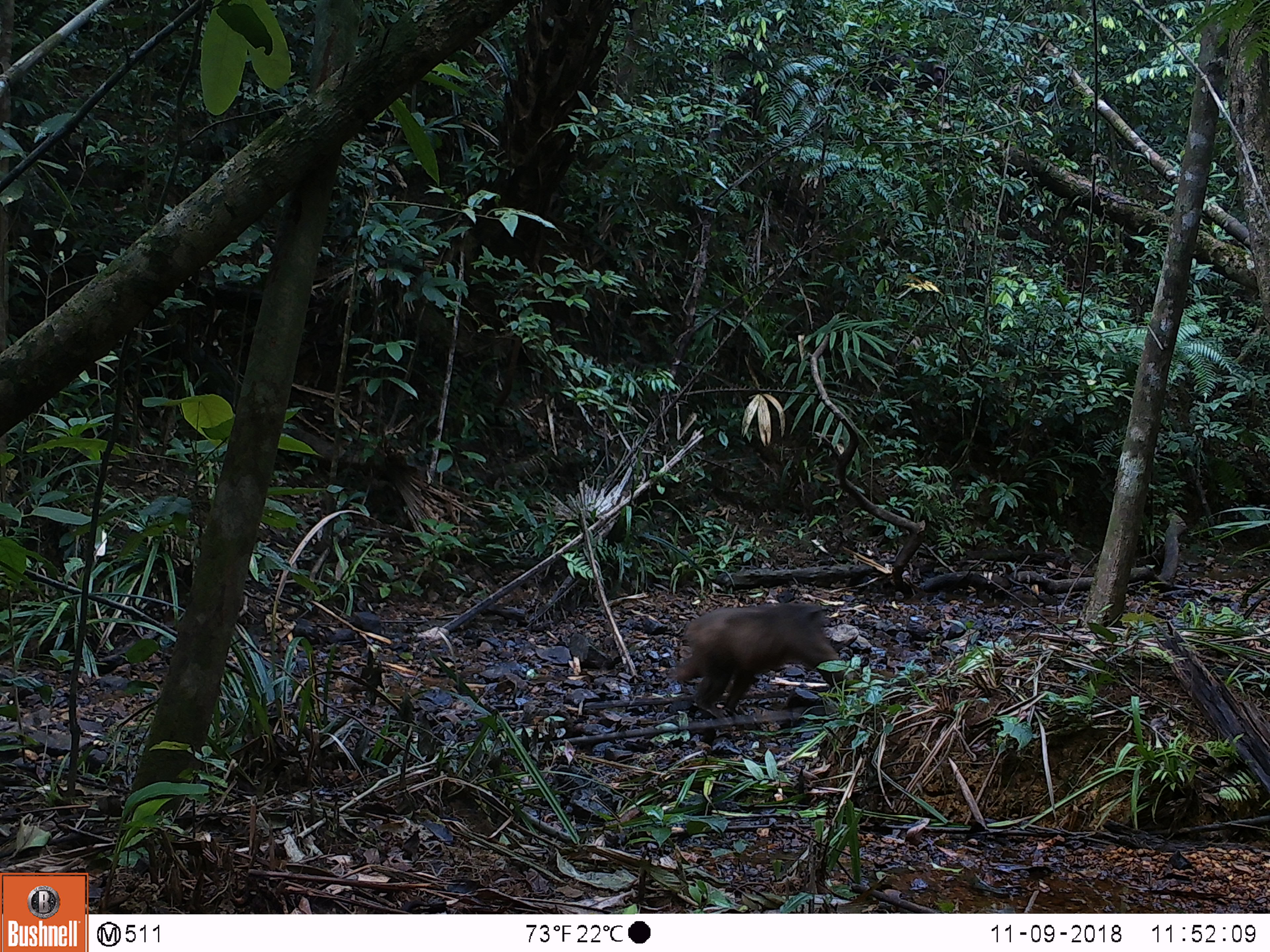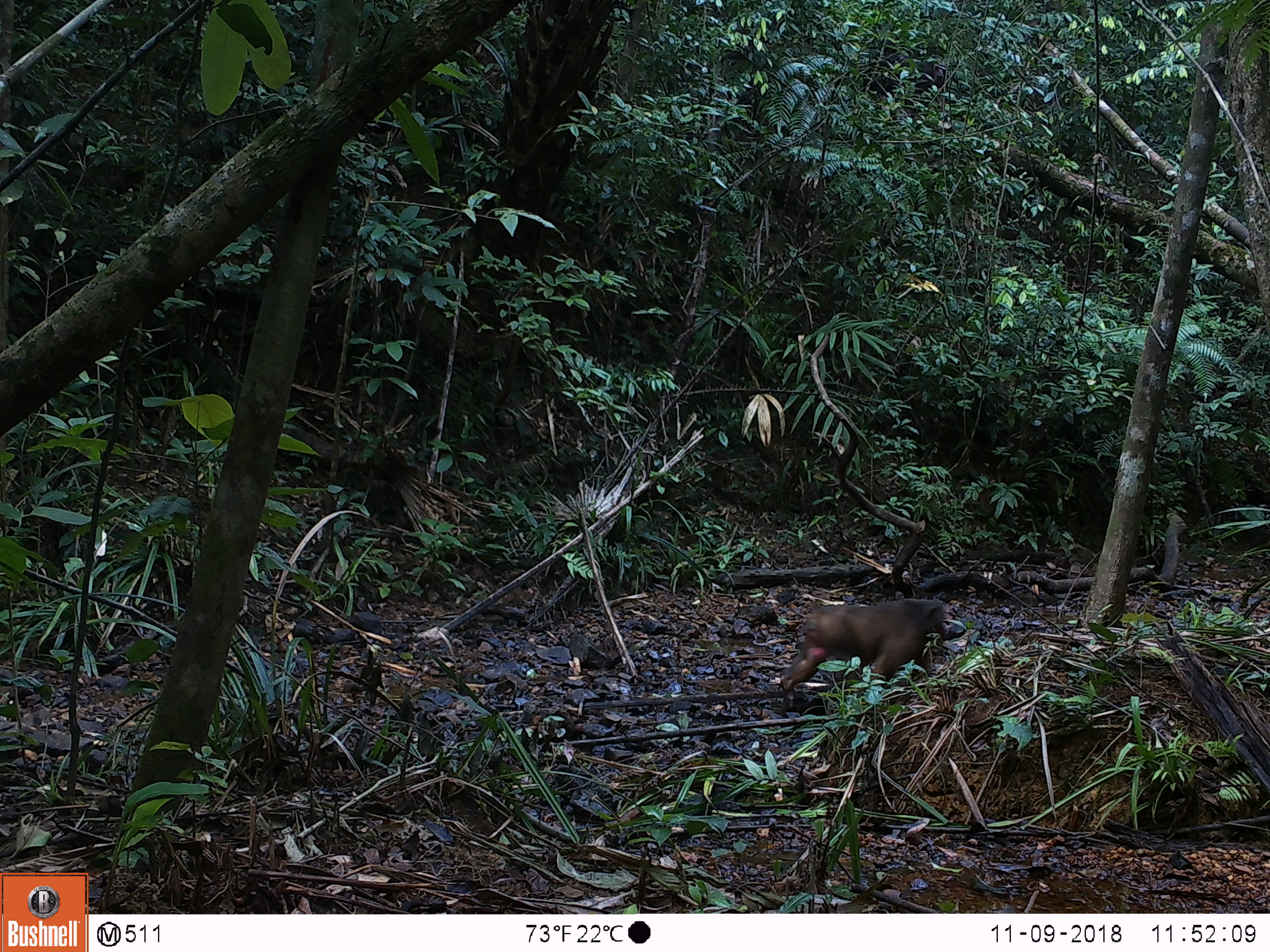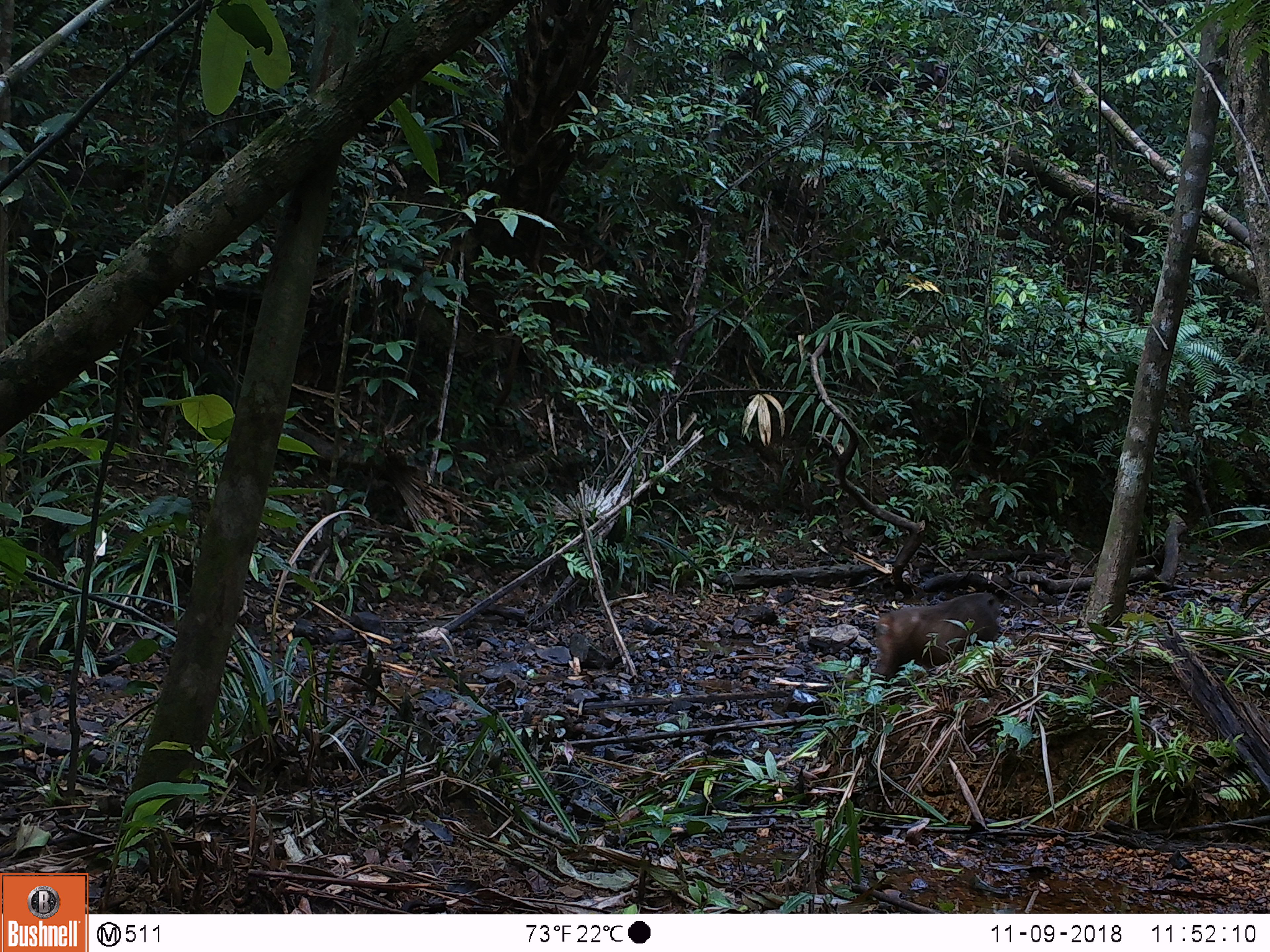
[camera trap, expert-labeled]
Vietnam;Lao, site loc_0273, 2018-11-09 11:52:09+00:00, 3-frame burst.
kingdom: Animalia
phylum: Chordata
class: Mammalia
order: Primates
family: Cercopithecidae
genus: Macaca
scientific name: Macaca arctoides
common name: stump-tailed macaque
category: stump tailed macaque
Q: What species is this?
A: Stump tailed macaque (stump-tailed macaque) (Macaca arctoides).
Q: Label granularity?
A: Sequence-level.